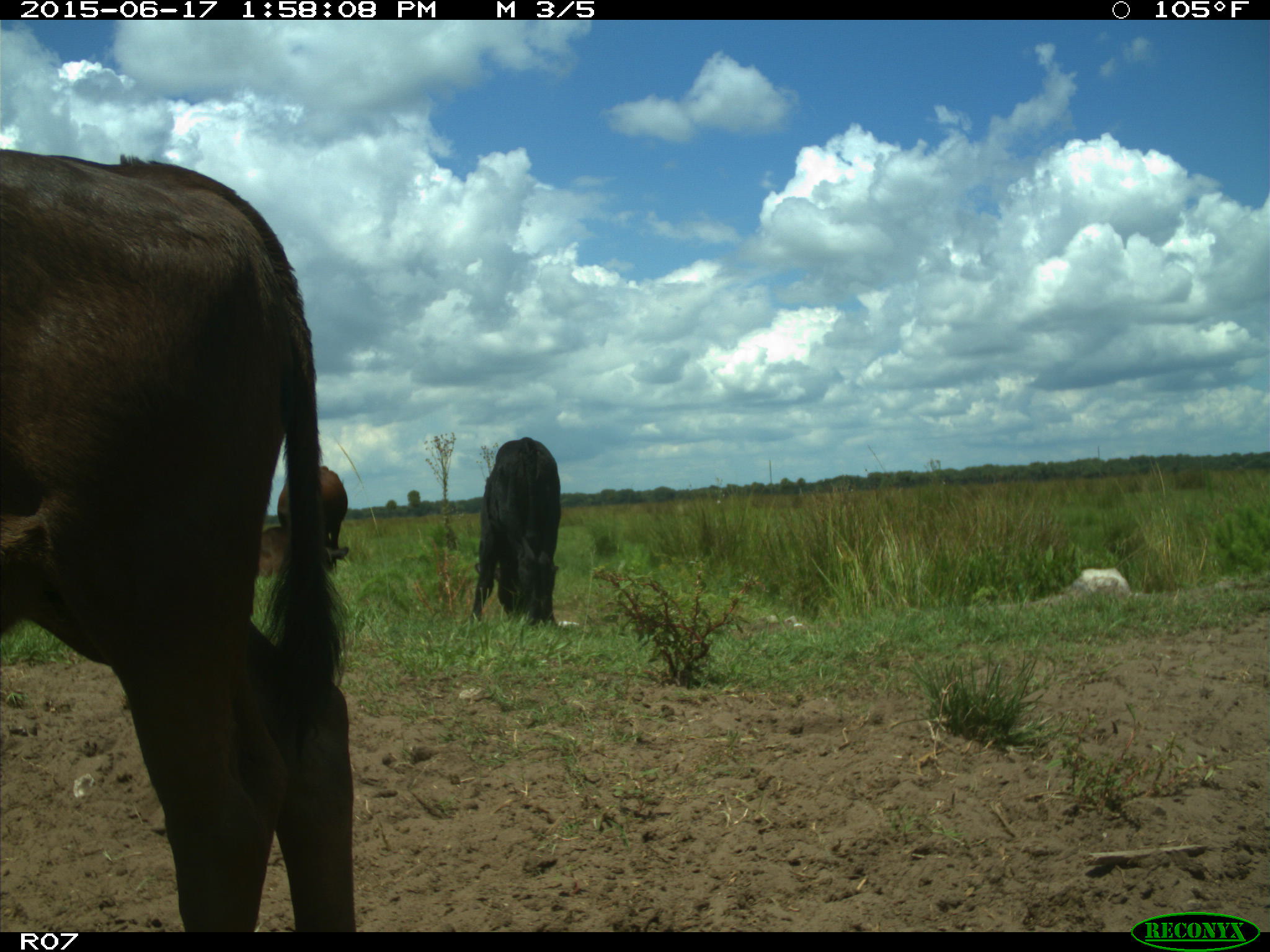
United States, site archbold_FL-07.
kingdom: Animalia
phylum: Chordata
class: Mammalia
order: Artiodactyla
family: Bovidae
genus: Bos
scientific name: Bos taurus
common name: domestic cow